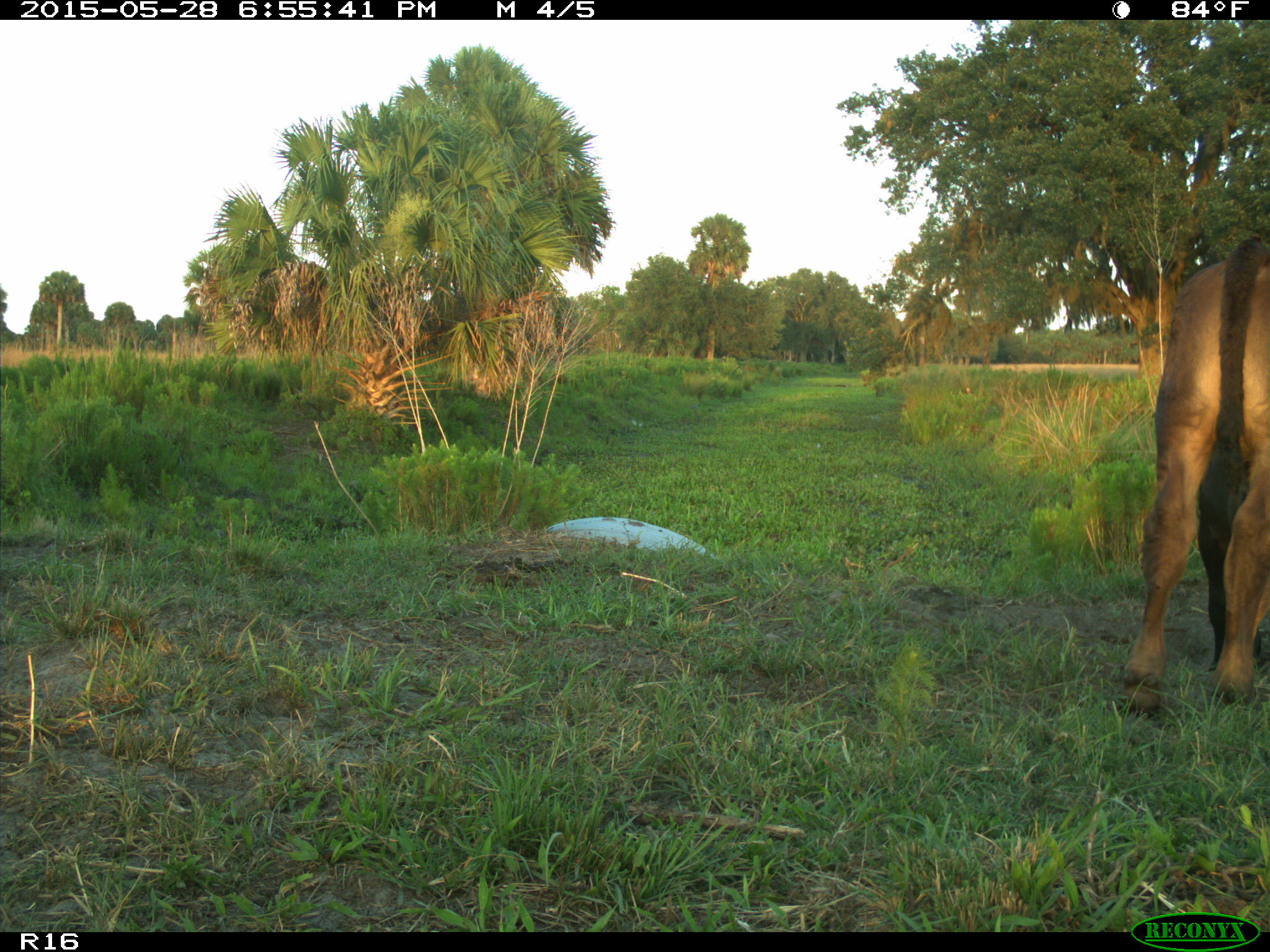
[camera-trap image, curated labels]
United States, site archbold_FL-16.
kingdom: Animalia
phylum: Chordata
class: Mammalia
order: Artiodactyla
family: Bovidae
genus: Bos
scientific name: Bos taurus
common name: domestic cow